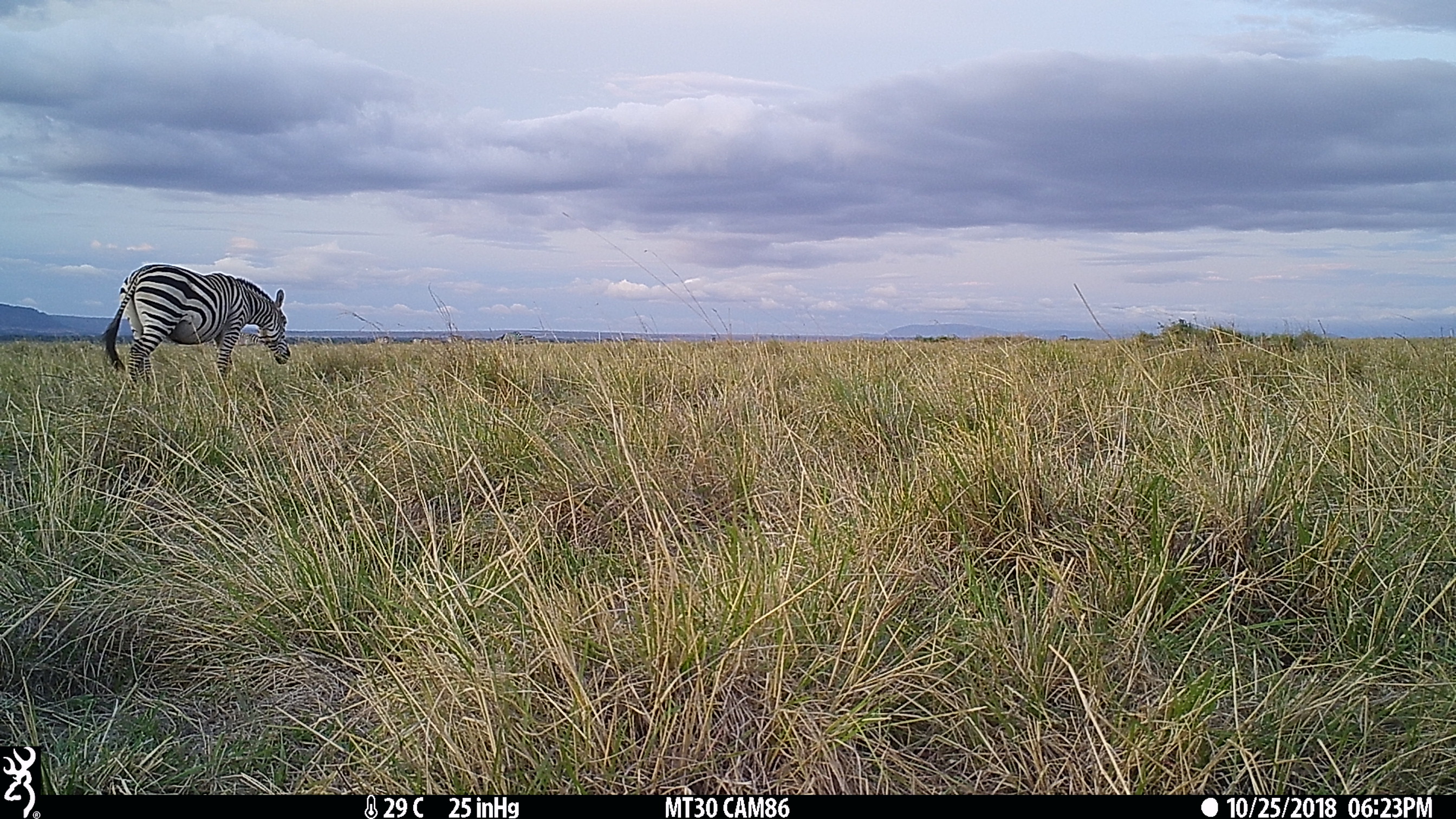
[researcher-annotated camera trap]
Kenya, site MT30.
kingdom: Animalia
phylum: Chordata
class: Mammalia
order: Perissodactyla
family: Equidae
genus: Equus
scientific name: Equus quagga burchellii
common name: burchell's zebra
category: zebra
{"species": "zebra (burchell's zebra) (Equus quagga burchellii)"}